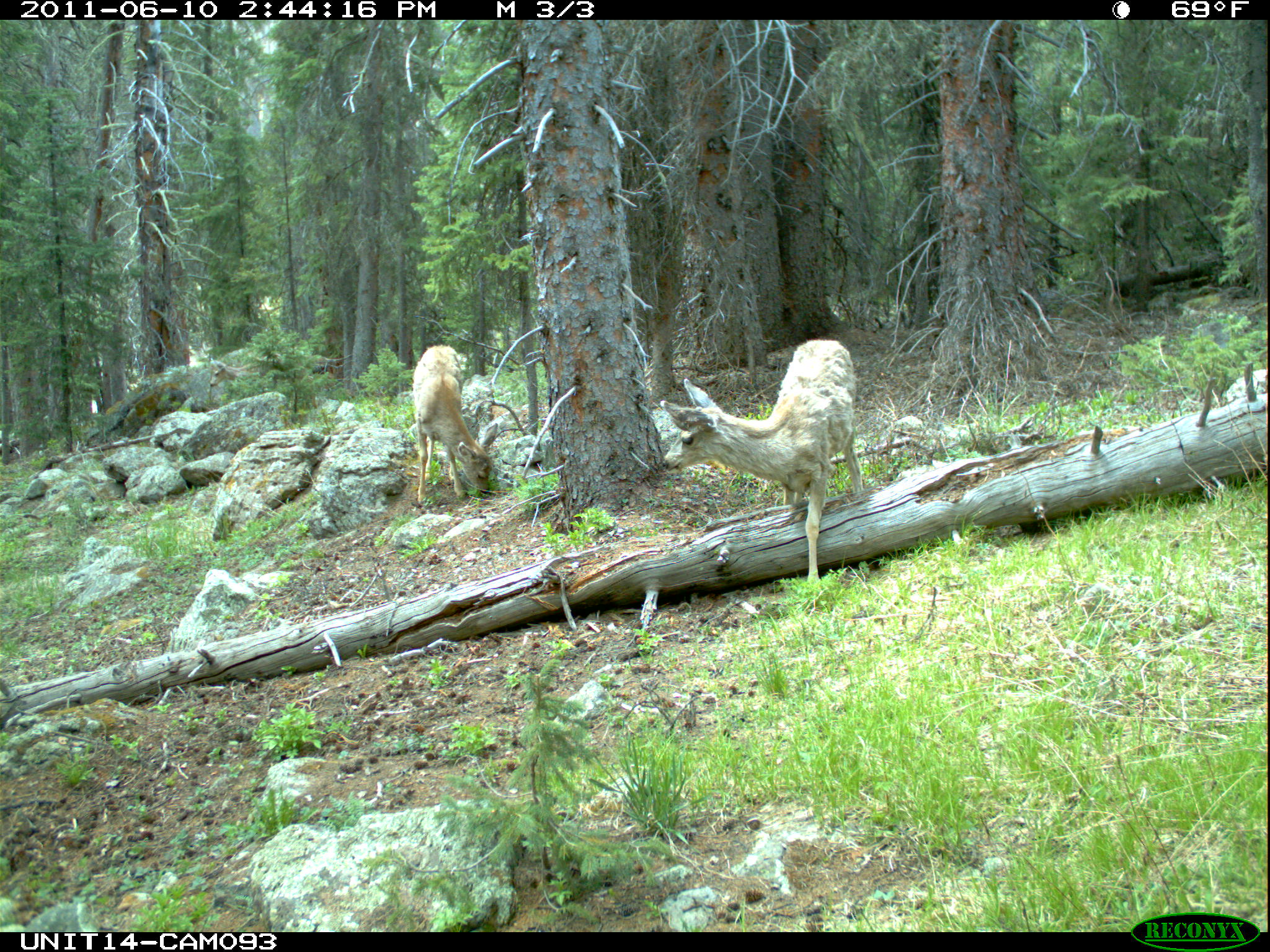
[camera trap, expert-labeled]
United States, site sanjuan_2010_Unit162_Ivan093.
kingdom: Animalia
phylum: Chordata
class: Mammalia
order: Artiodactyla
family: Cervidae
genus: Odocoileus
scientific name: Odocoileus hemionus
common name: mule deer